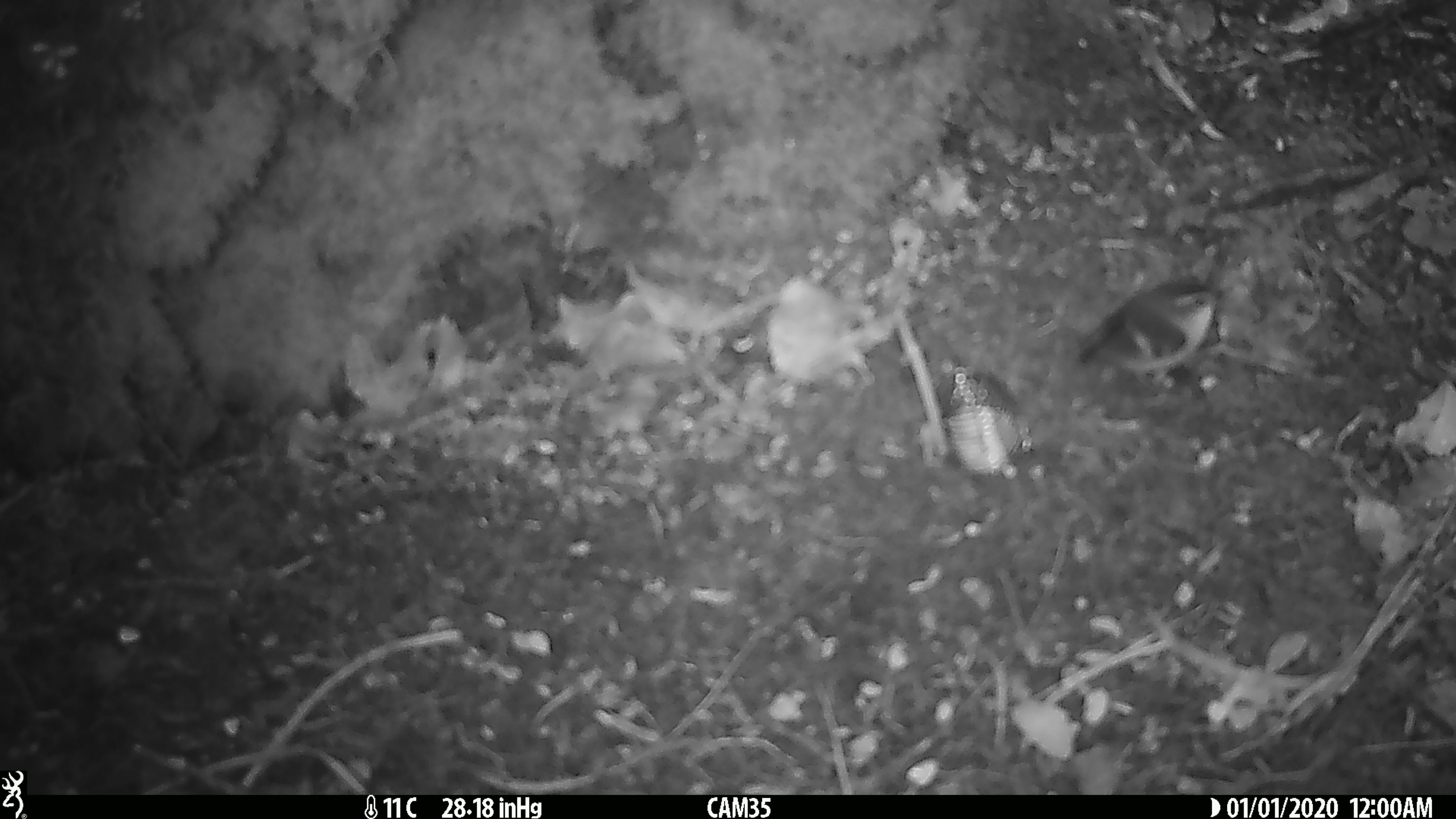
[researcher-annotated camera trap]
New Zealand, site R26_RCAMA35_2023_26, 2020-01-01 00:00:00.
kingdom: Animalia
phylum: Chordata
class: Aves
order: Passeriformes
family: Acanthisittidae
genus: Acanthisitta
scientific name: Acanthisitta chloris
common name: rifleman